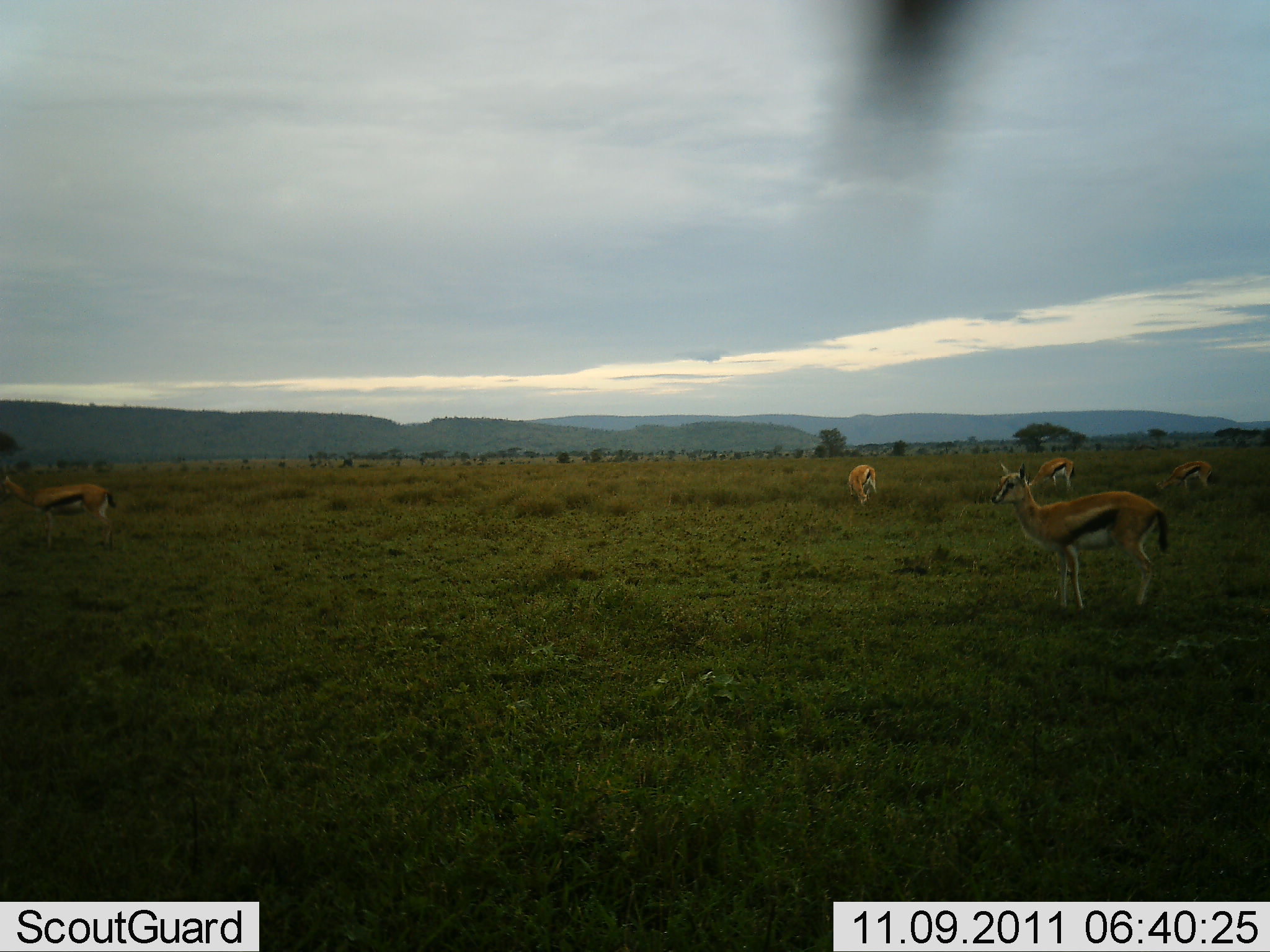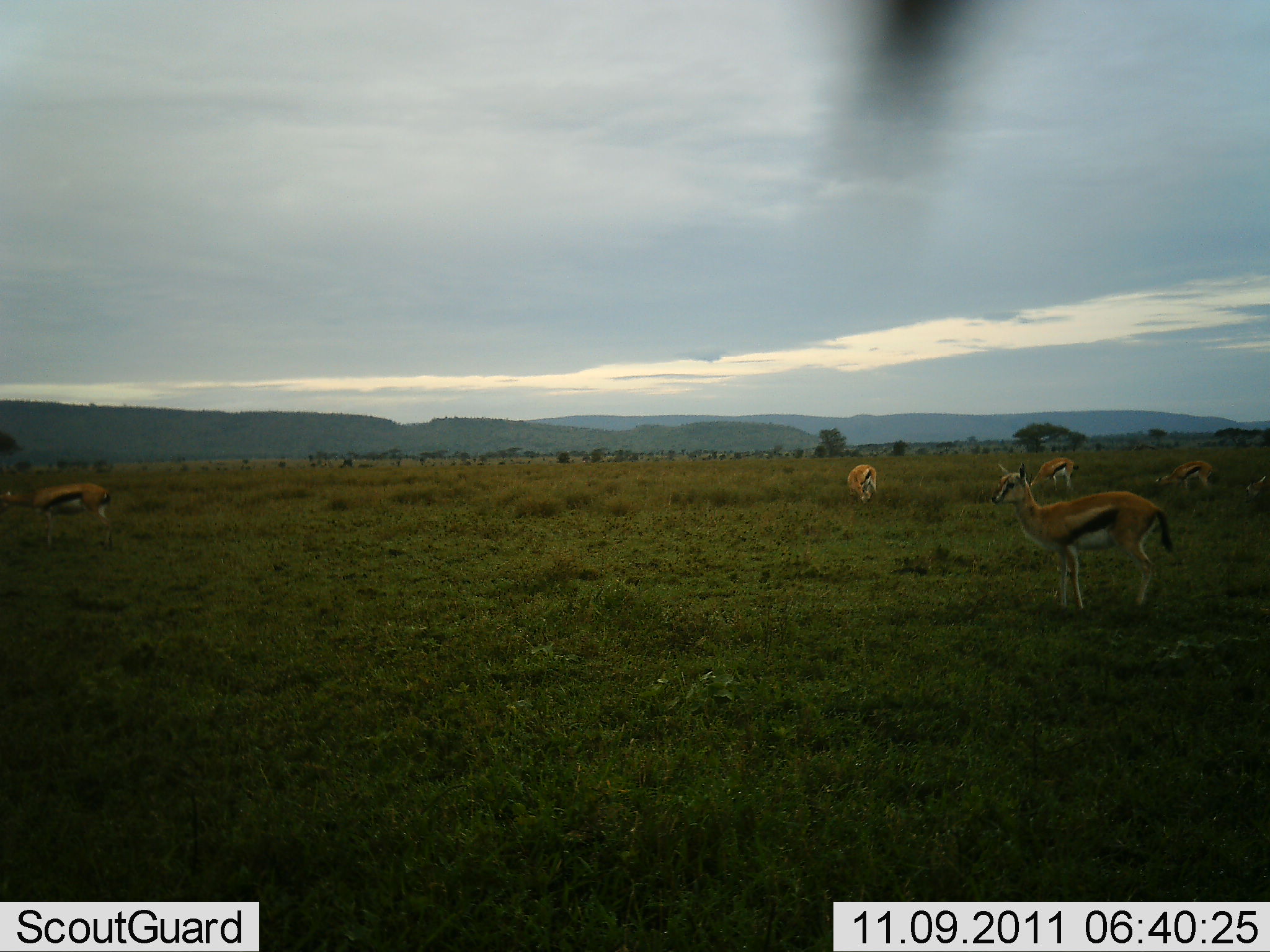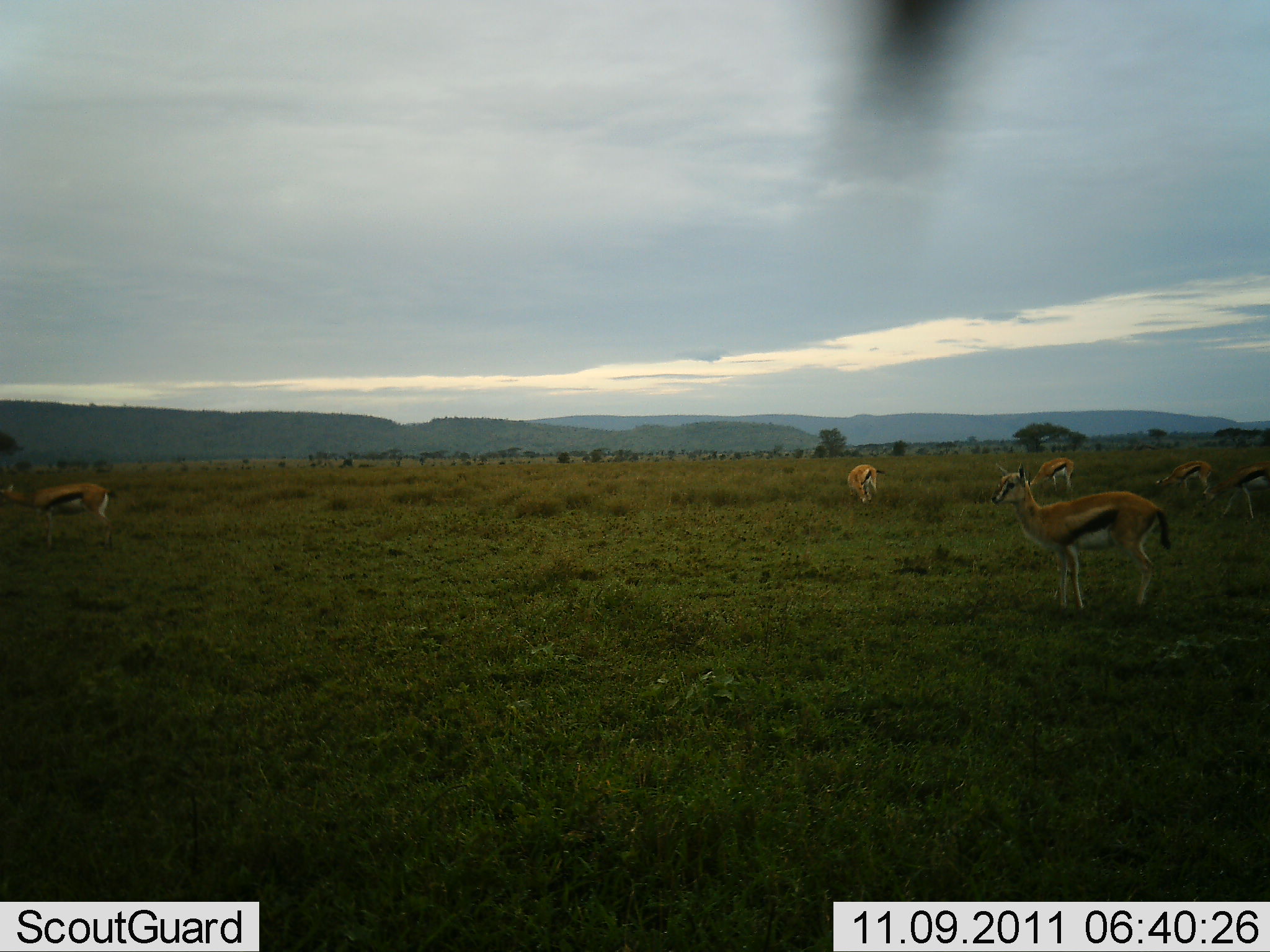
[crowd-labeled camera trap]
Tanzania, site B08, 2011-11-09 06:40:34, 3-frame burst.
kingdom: Animalia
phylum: Chordata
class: Mammalia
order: Artiodactyla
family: Bovidae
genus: Eudorcas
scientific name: Eudorcas thomsonii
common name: thomson's gazelle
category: gazellethomsons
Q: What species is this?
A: Gazellethomsons (thomson's gazelle) (Eudorcas thomsonii).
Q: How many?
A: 6.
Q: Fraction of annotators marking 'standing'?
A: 100%.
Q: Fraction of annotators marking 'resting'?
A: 0%.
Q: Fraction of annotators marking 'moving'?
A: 14%.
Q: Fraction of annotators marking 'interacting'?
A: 0%.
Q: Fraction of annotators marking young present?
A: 0%.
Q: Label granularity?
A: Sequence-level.